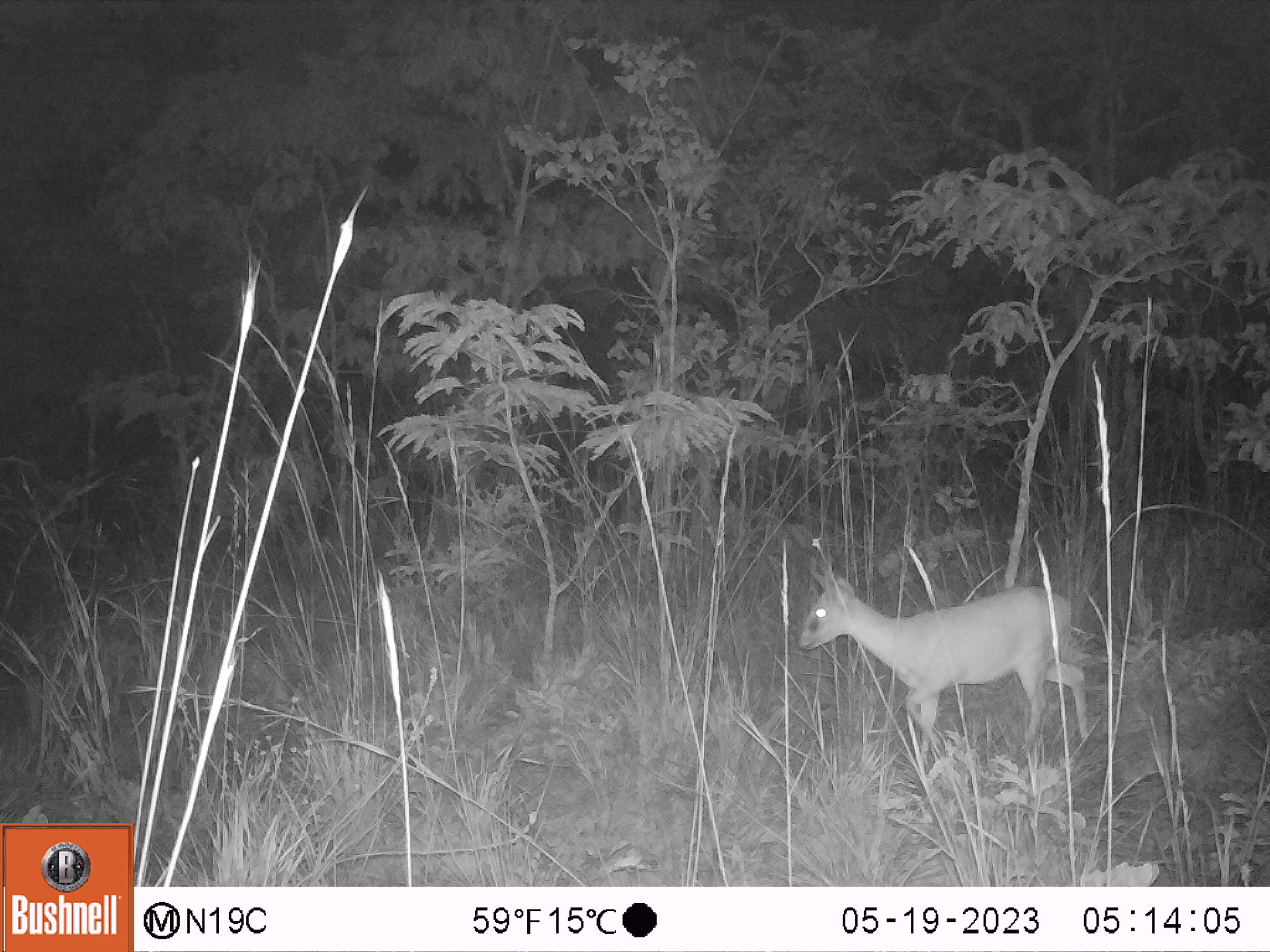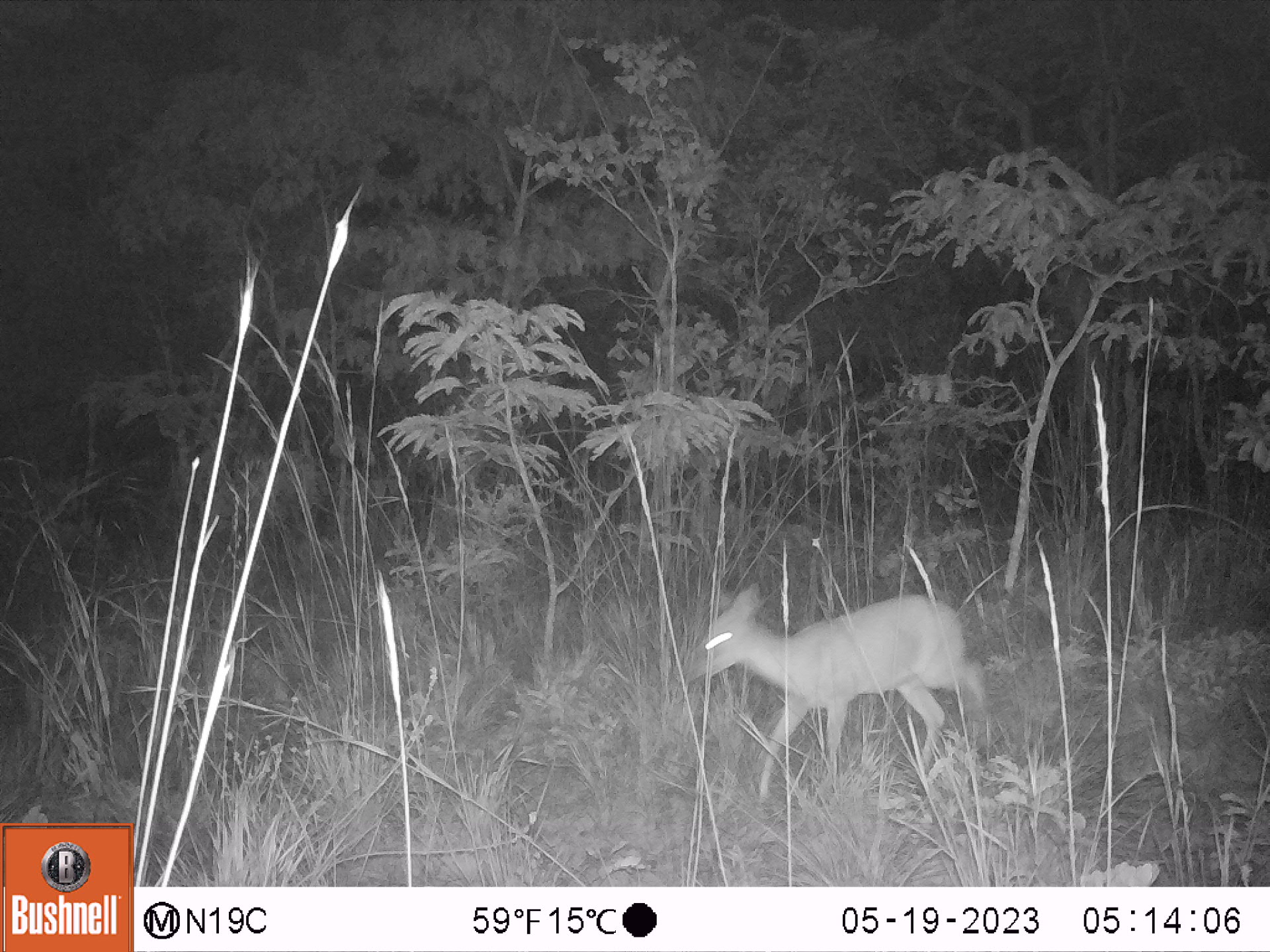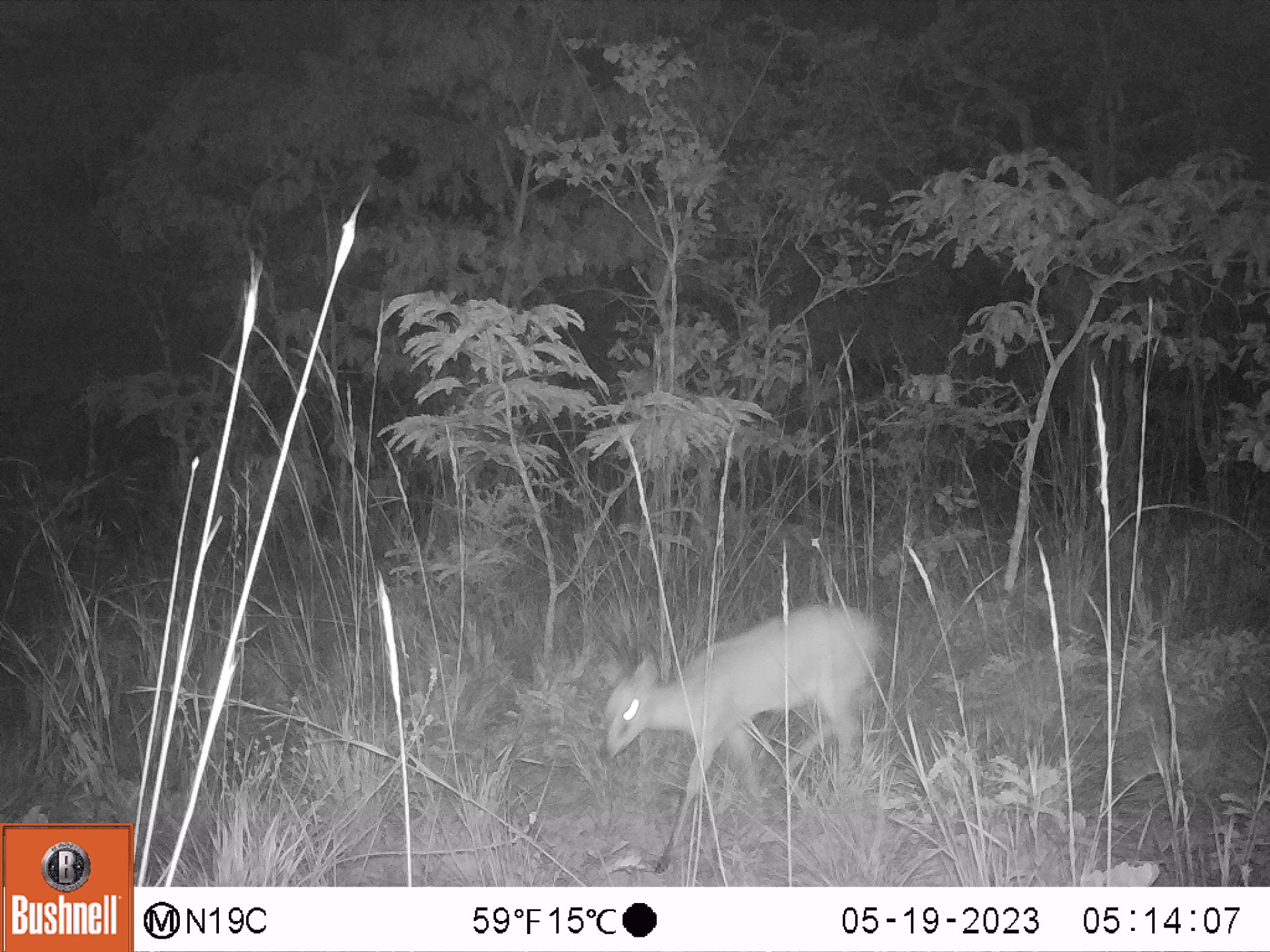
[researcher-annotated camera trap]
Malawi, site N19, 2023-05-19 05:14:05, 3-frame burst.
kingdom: Animalia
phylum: Chordata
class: Mammalia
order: Artiodactyla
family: Bovidae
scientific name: Antilopinae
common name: small antelope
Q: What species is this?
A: Small antelope (Antilopinae).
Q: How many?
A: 1.